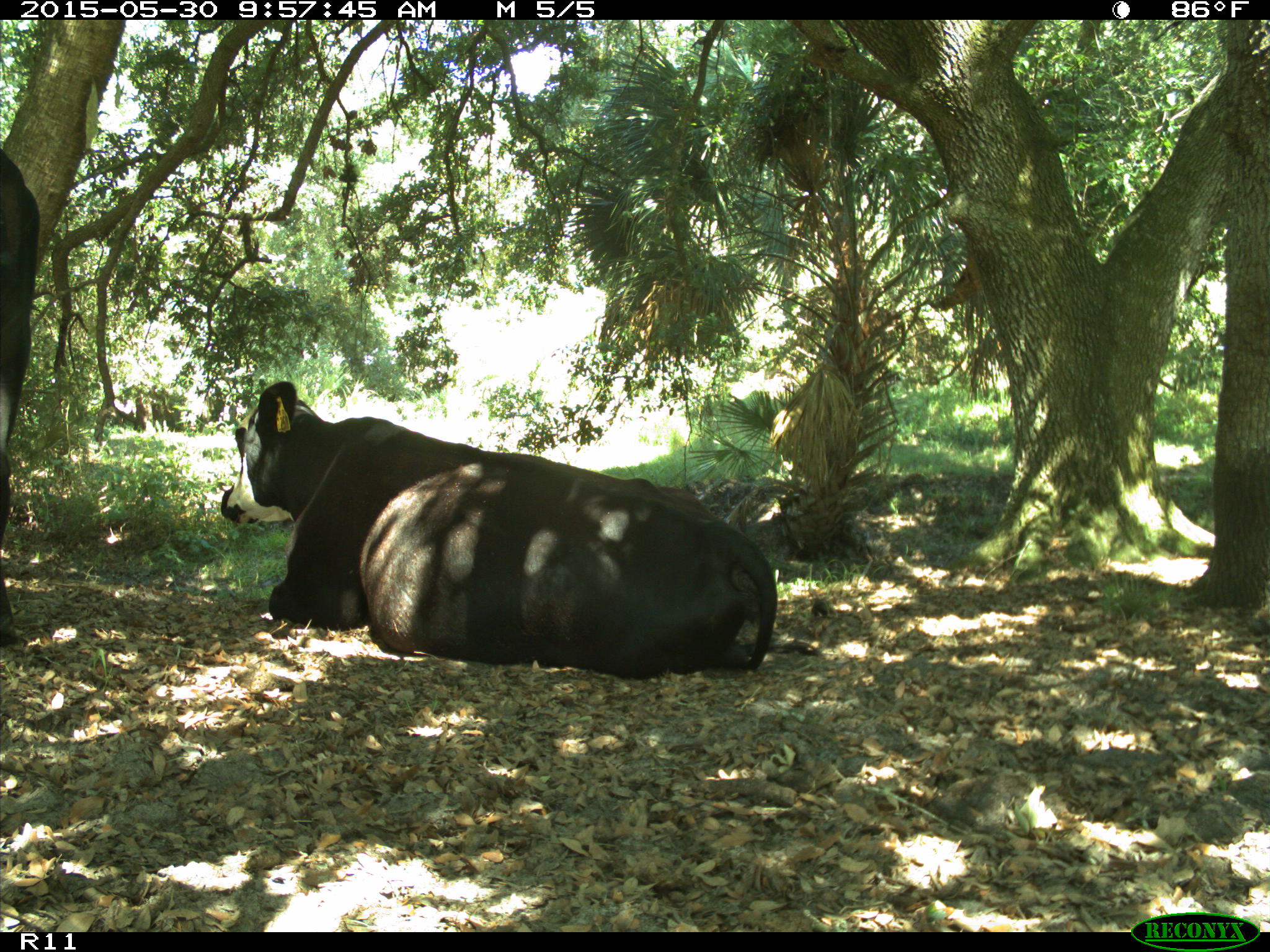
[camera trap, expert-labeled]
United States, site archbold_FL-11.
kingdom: Animalia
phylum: Chordata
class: Mammalia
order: Artiodactyla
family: Bovidae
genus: Bos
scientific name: Bos taurus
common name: domestic cow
Bos taurus (domestic cow).